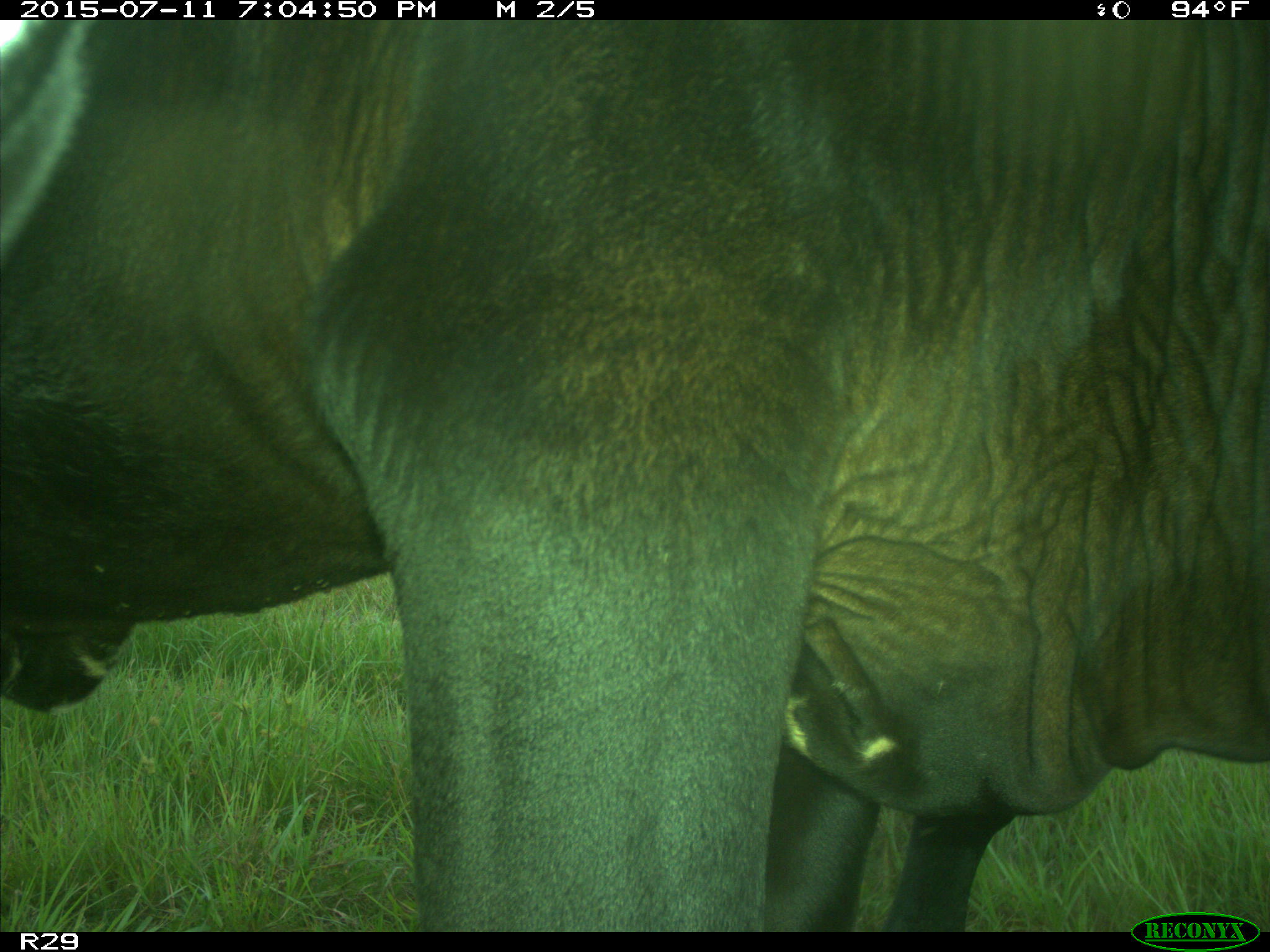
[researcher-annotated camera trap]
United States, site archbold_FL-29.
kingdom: Animalia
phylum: Chordata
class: Mammalia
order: Artiodactyla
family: Bovidae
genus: Bos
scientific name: Bos taurus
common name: domestic cow